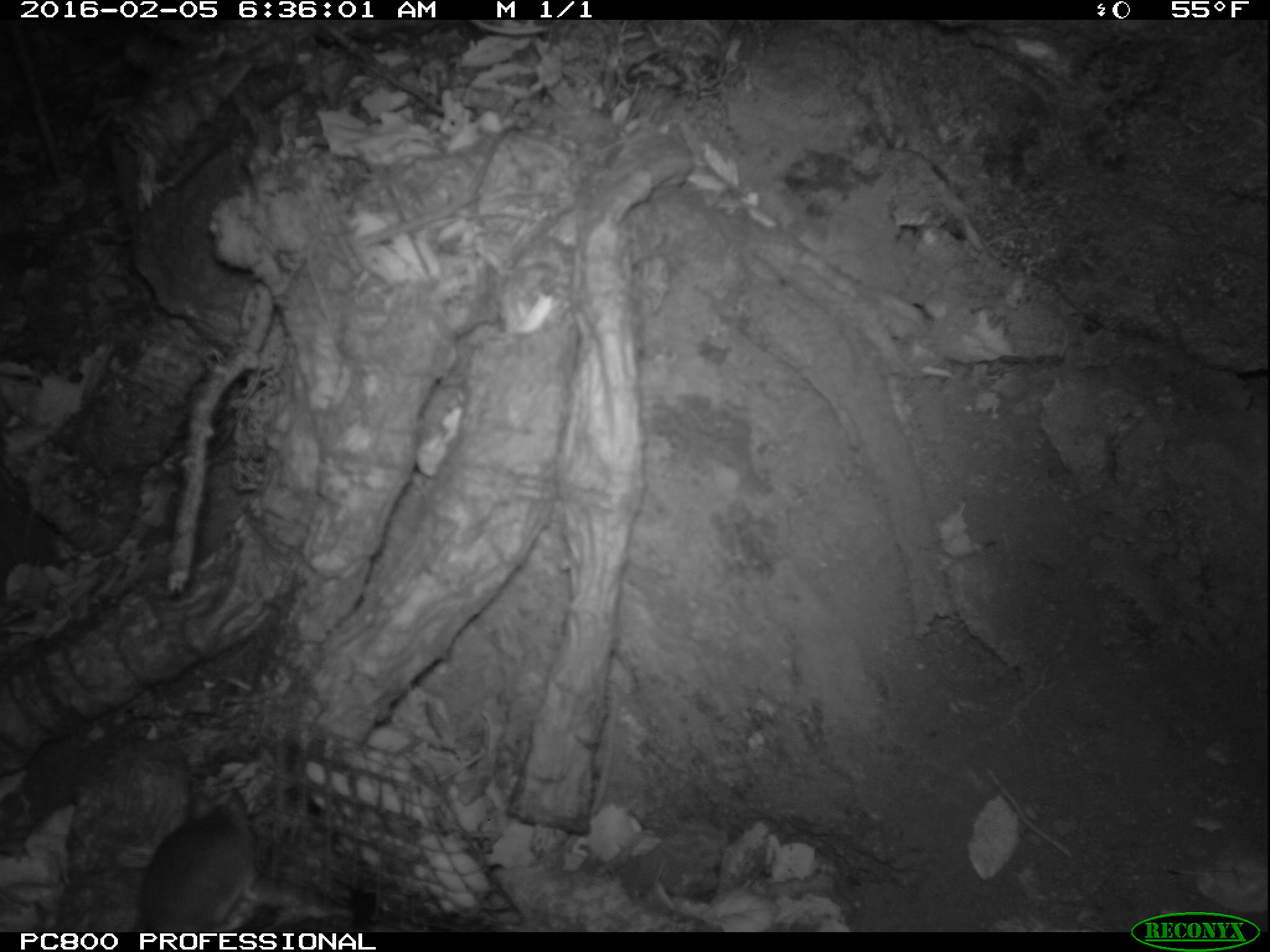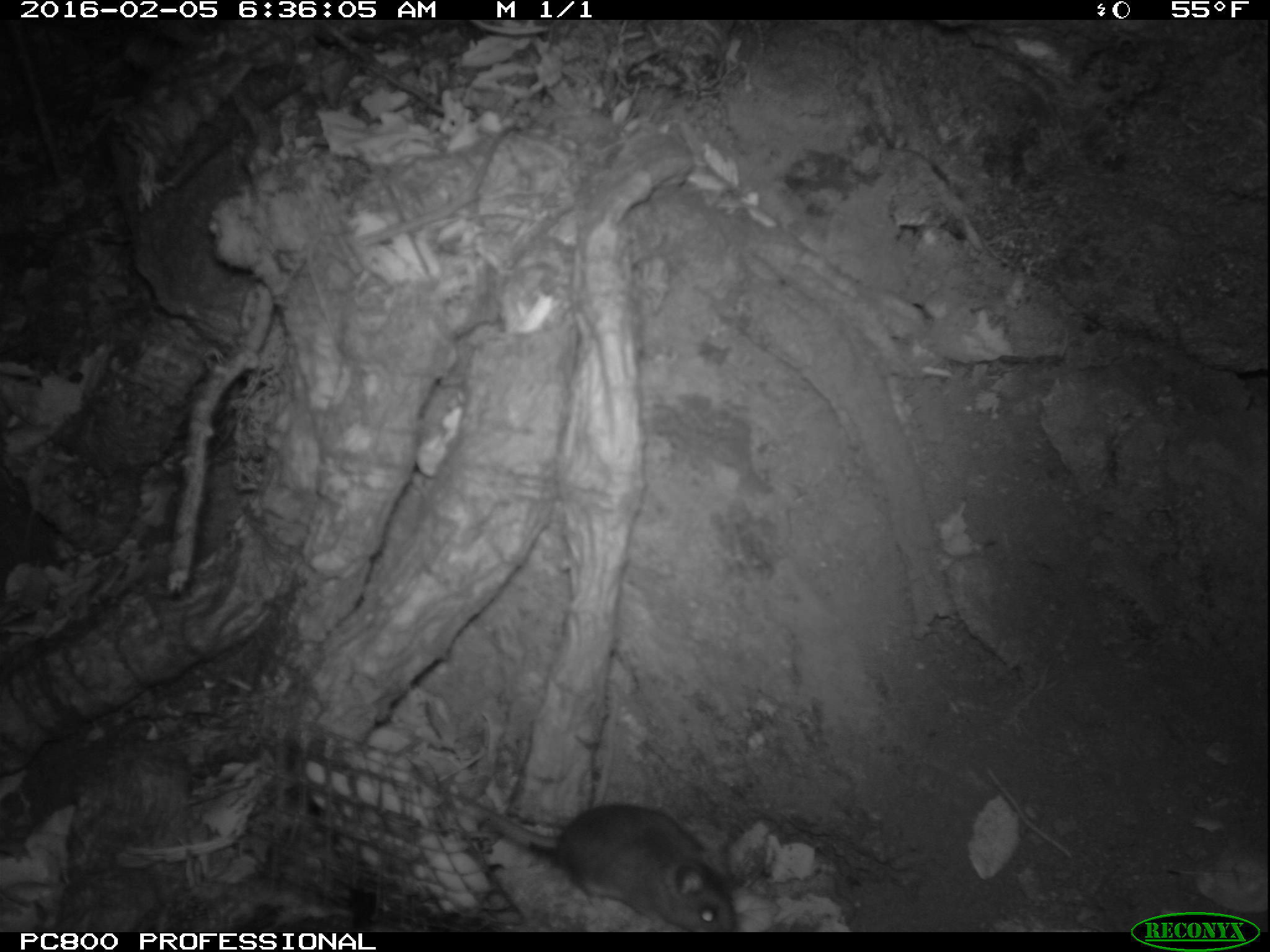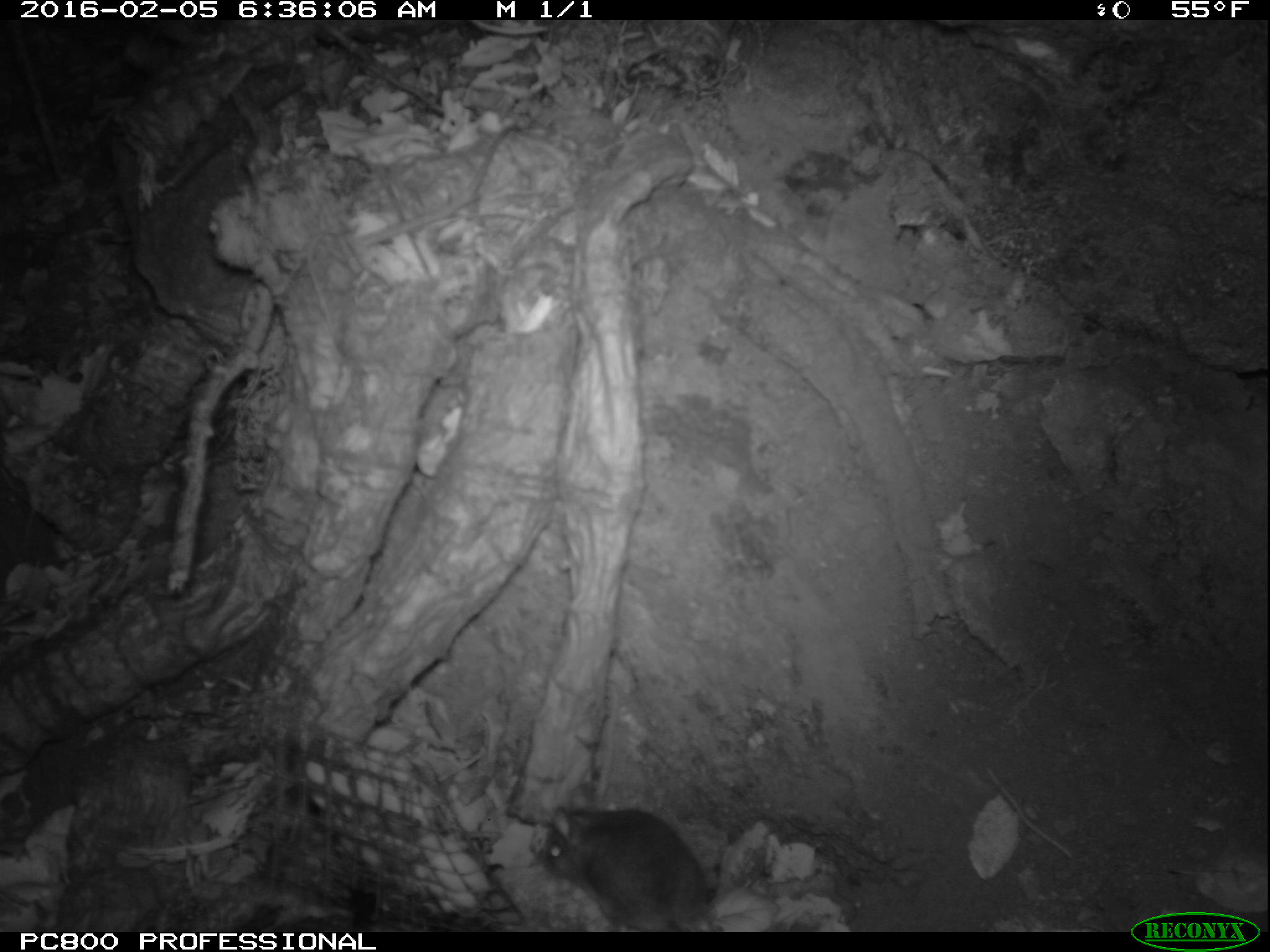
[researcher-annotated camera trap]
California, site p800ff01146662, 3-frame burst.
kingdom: Animalia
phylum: Chordata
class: Mammalia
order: Rodentia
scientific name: Rodentia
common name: rodent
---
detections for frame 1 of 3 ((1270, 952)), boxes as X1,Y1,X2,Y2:
rodent: 137,787,267,931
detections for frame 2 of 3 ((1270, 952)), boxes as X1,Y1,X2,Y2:
rodent: 405,757,736,933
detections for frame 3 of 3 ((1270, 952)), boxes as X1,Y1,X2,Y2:
rodent: 538,787,723,930